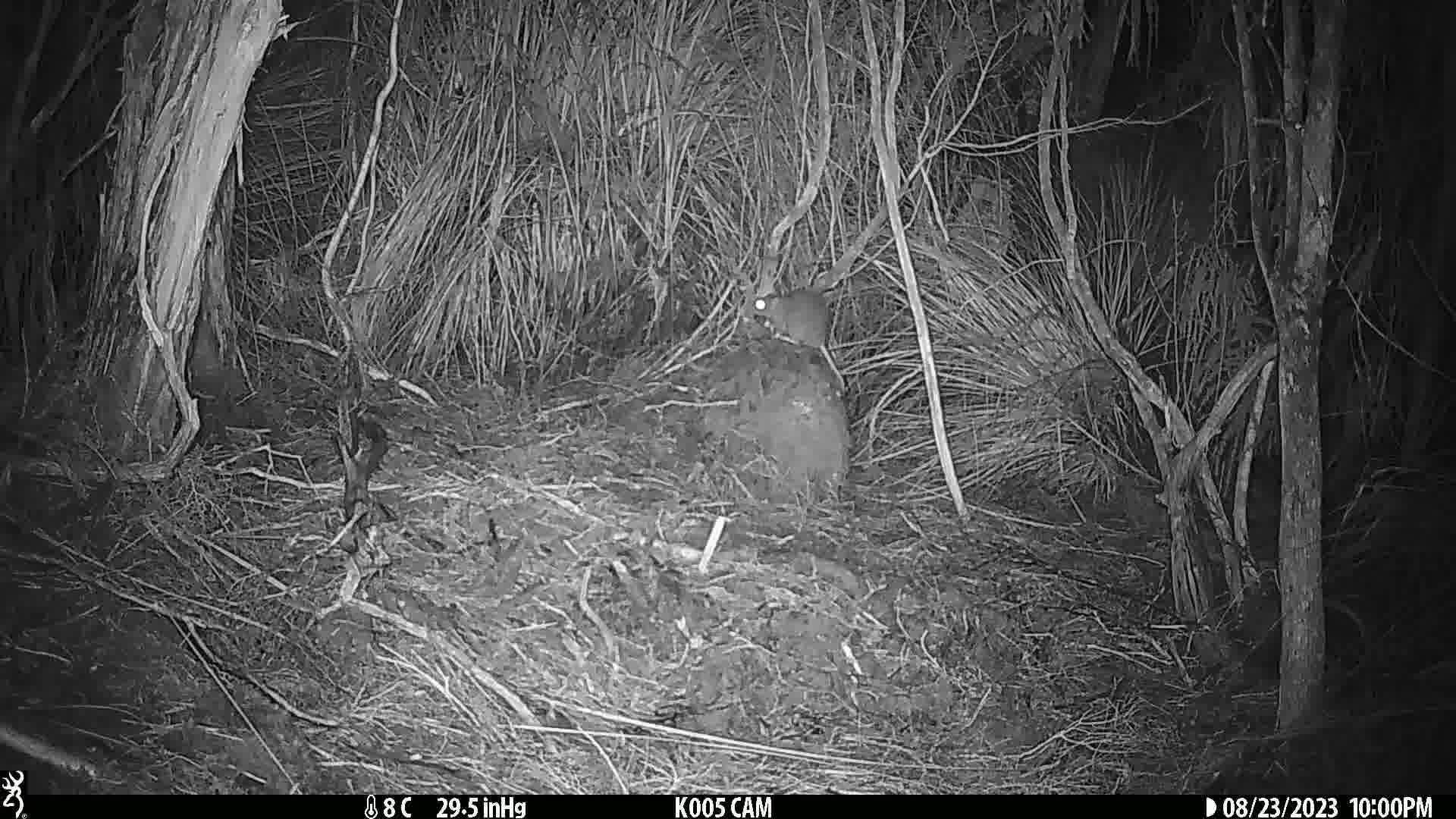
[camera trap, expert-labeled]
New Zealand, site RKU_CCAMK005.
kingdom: Animalia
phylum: Chordata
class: Mammalia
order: Rodentia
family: Muridae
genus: Rattus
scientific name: Rattus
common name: rat